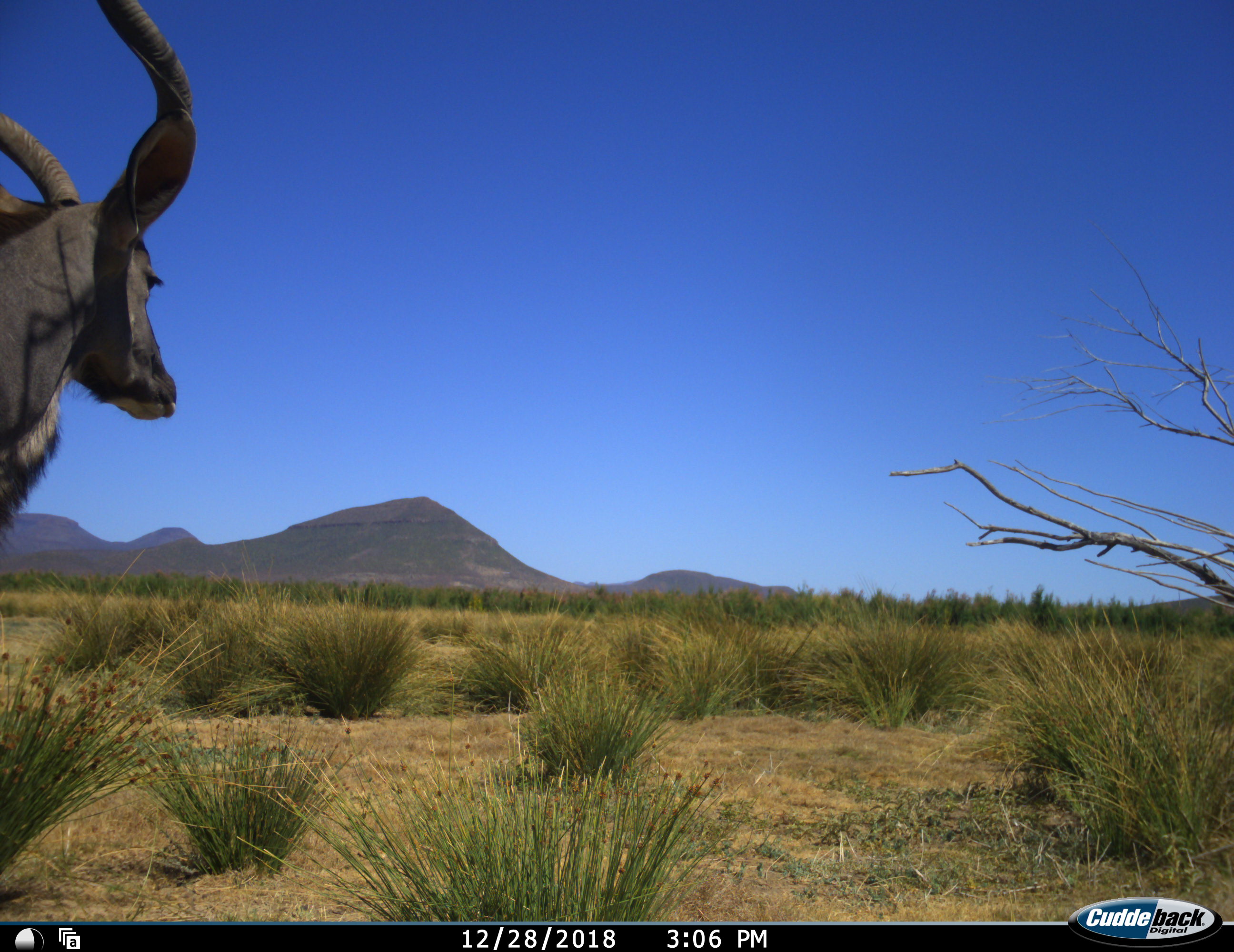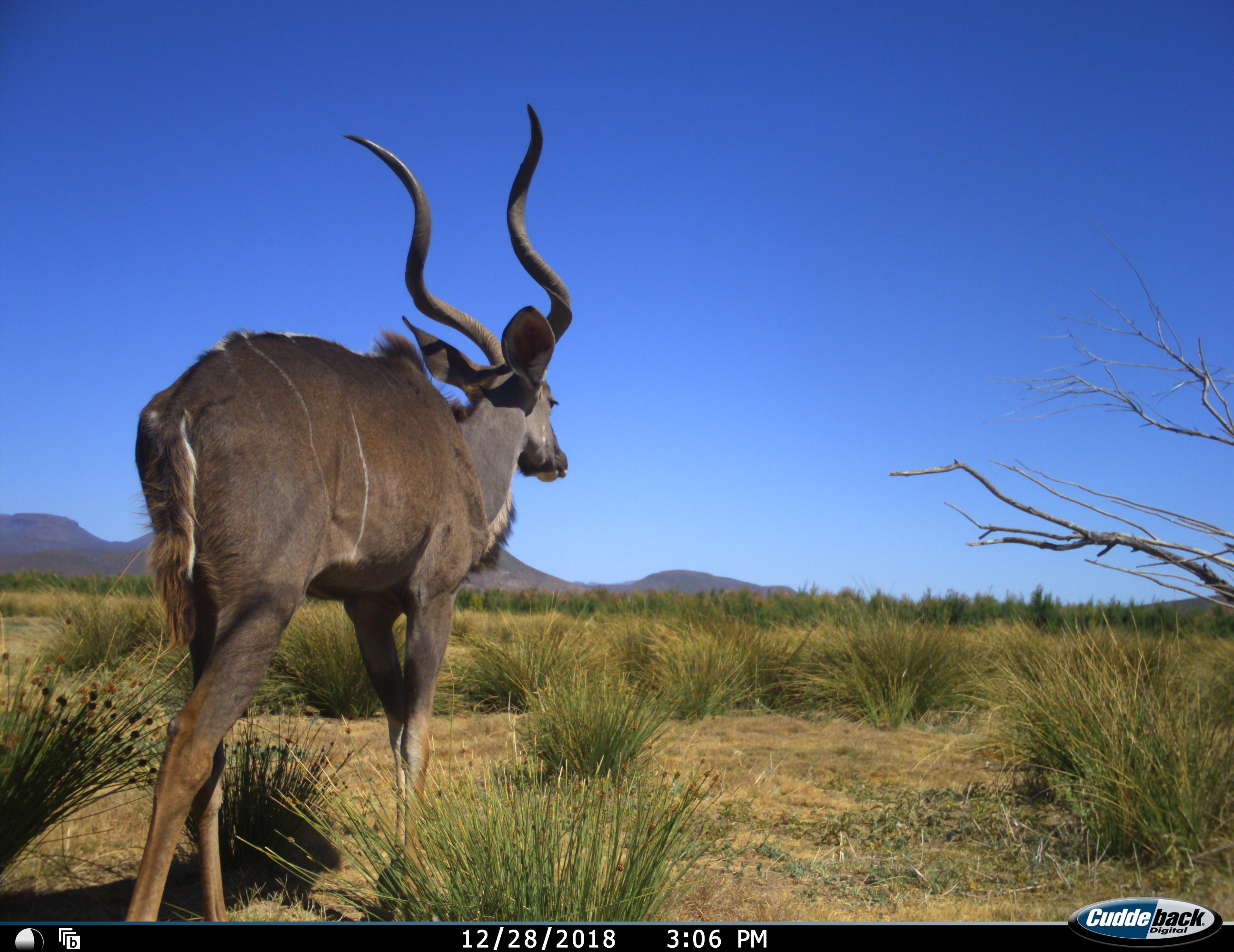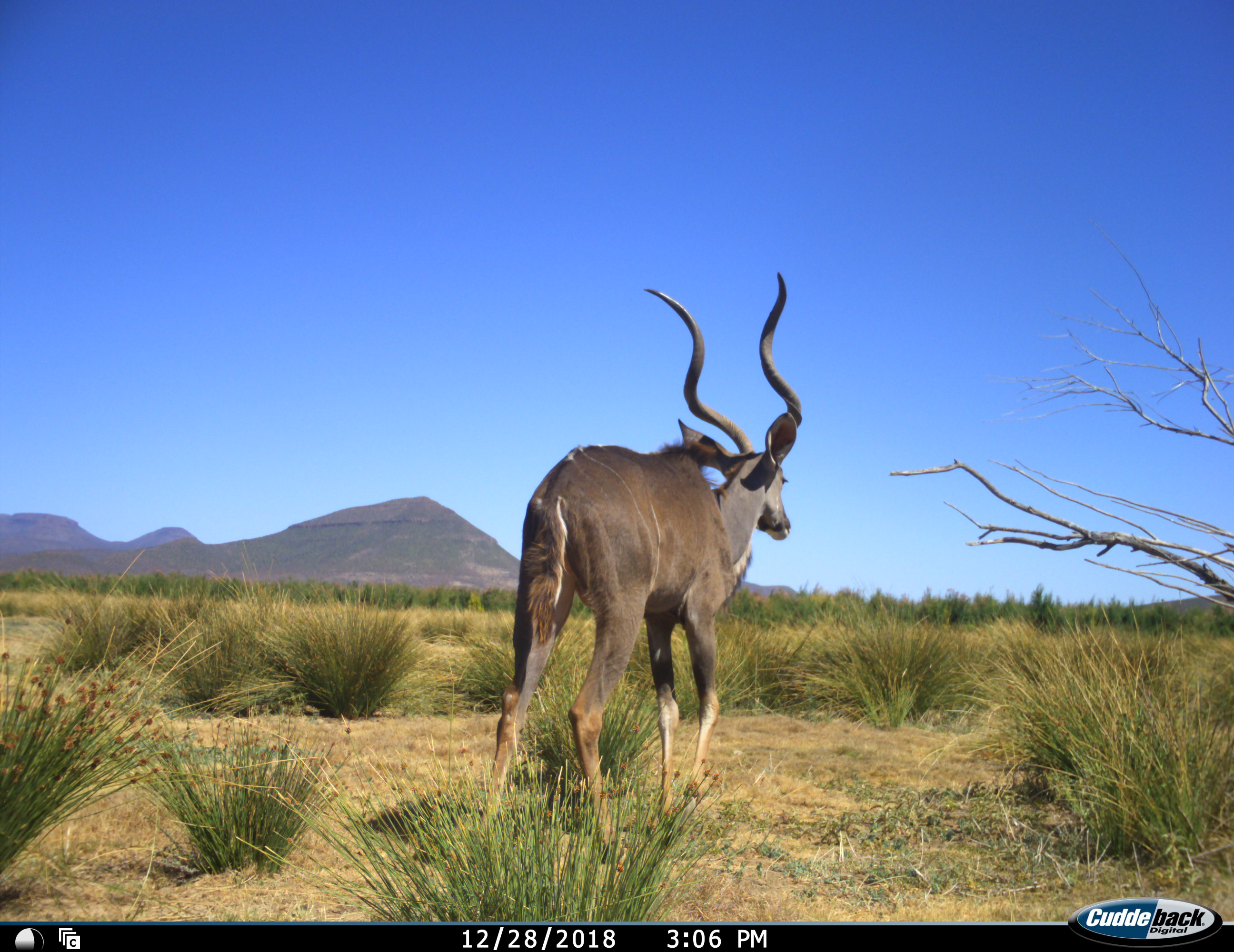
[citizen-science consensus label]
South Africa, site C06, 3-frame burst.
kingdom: Animalia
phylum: Chordata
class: Mammalia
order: Artiodactyla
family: Bovidae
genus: Tragelaphus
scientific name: Tragelaphus strepsiceros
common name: greater kudu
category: kudu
Kudu (greater kudu) (Tragelaphus strepsiceros), count 1. Behavior (volunteer vote fractions): standing 10%, resting 0%, moving 90%, interacting 0%. Young present (vote fraction): 0%. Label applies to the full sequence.